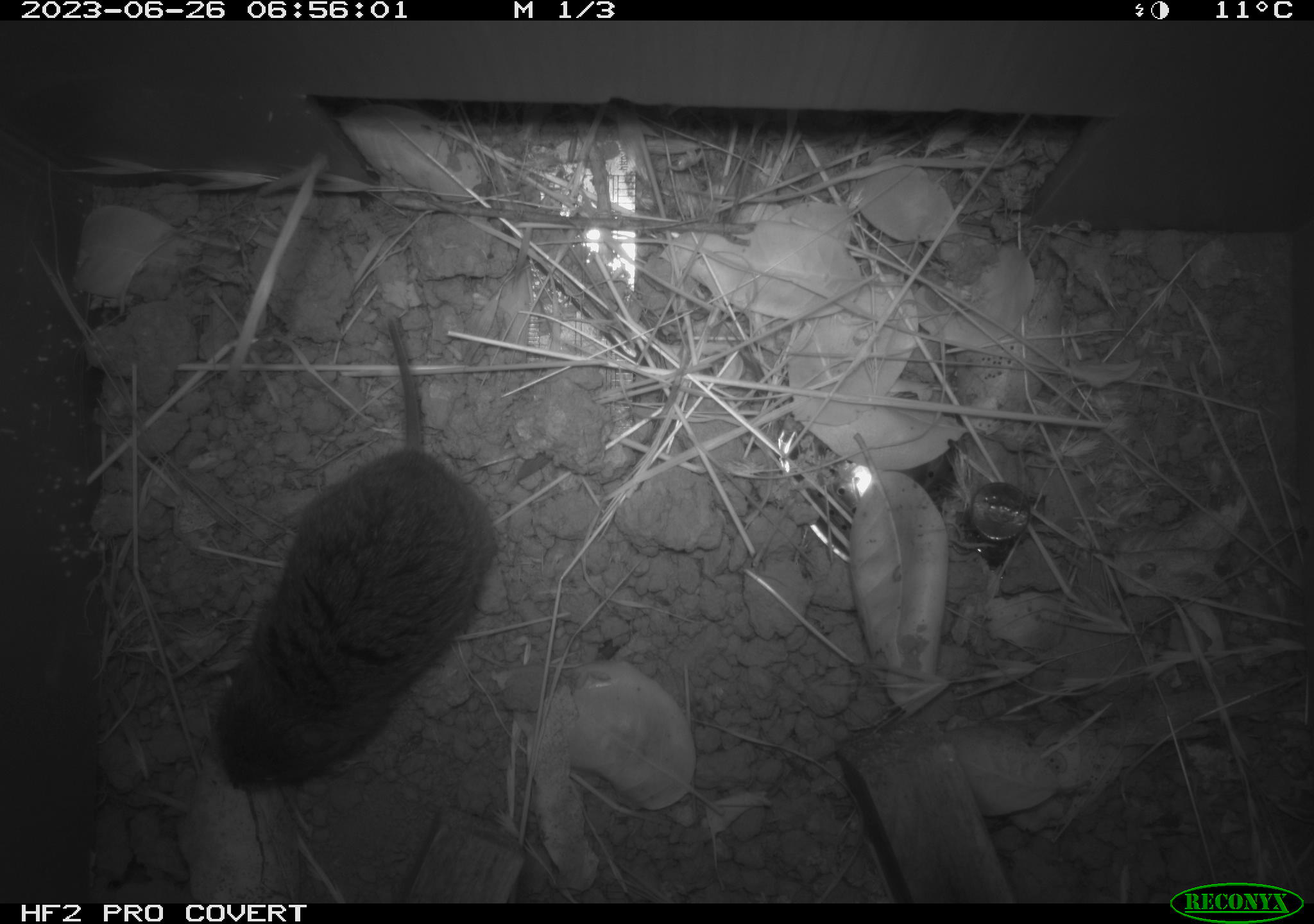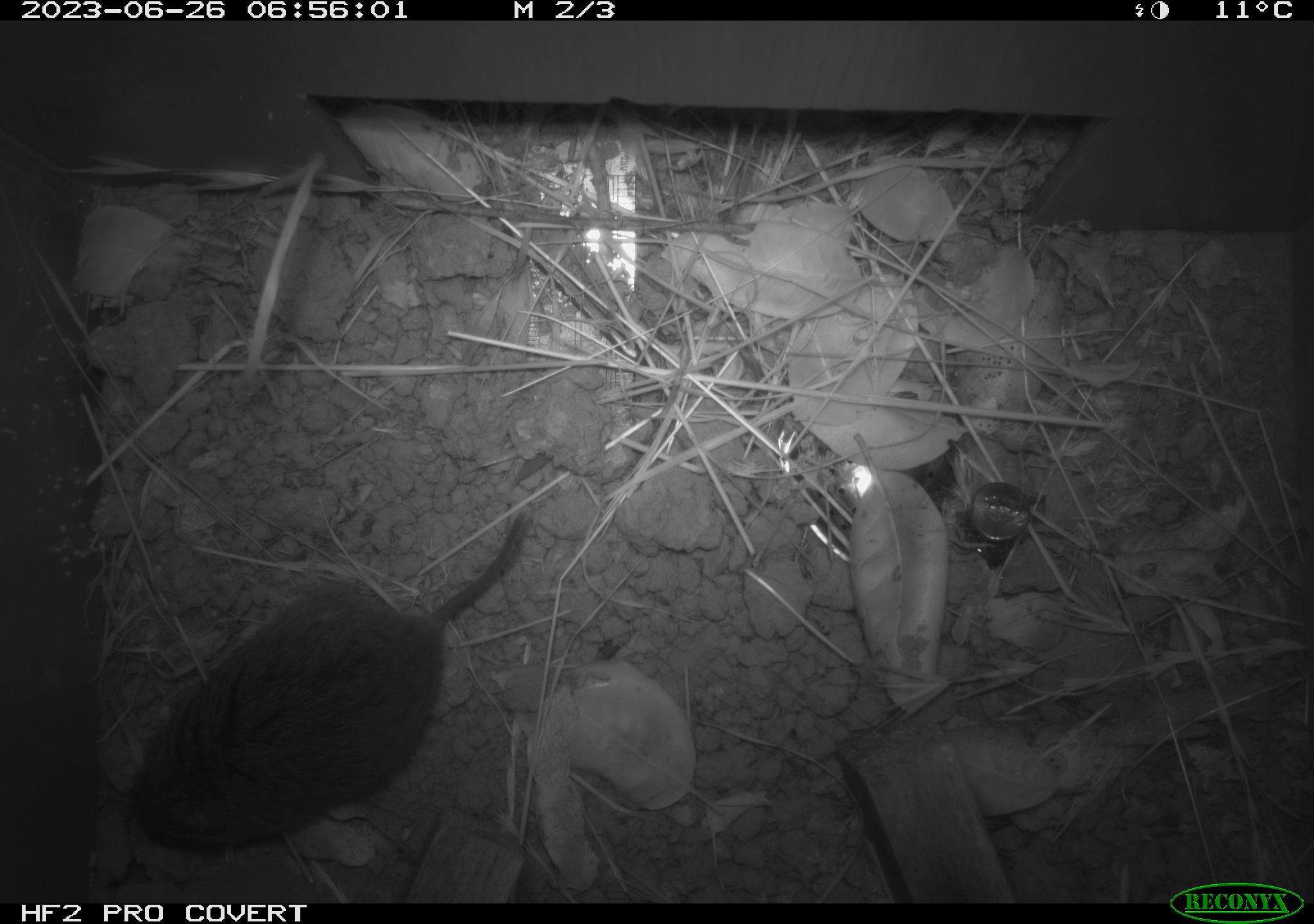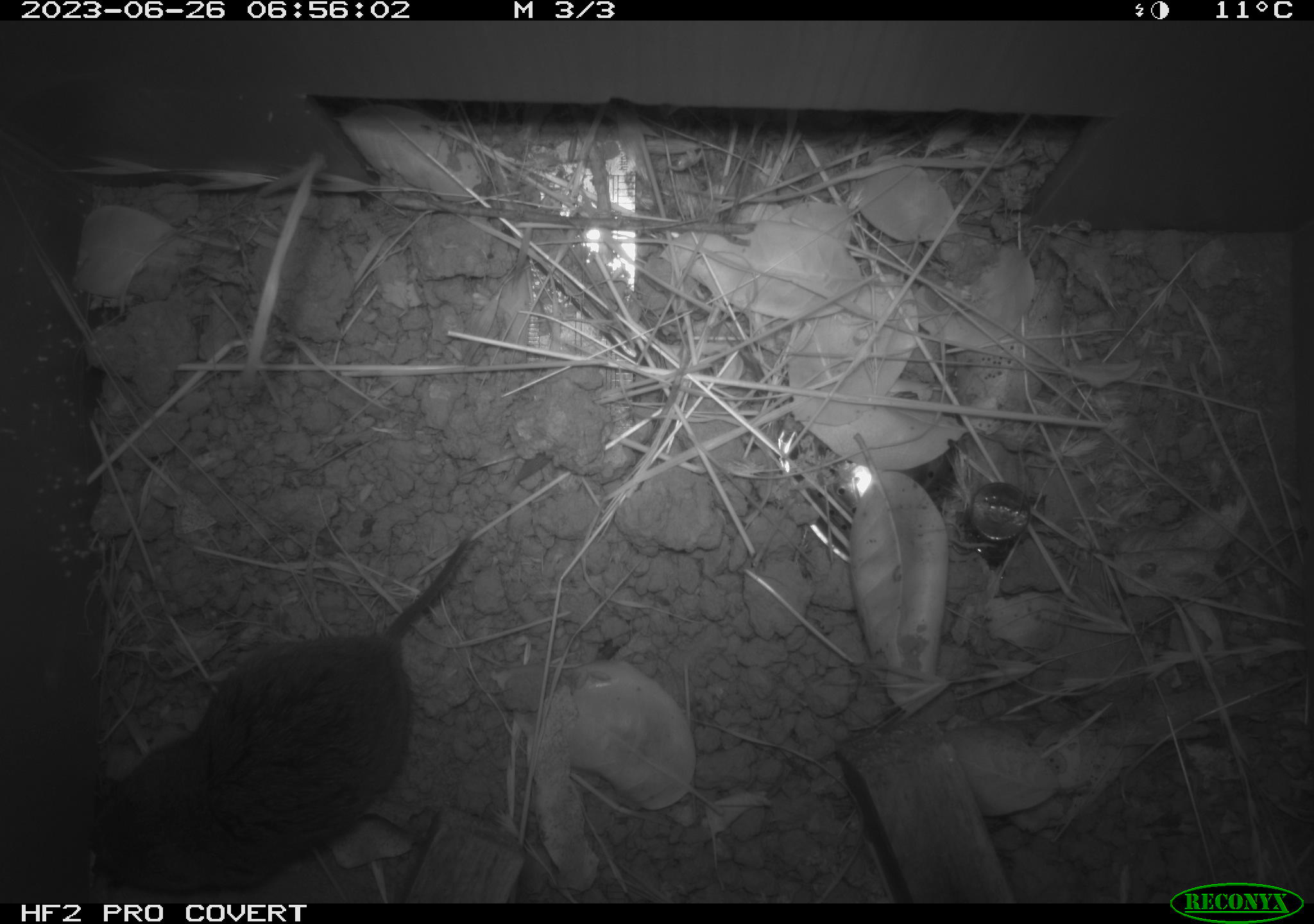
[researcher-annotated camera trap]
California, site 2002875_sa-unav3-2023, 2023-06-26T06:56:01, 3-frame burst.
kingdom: Animalia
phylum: Chordata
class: Mammalia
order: Rodentia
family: Cricetidae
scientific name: Arvicolinae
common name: voles, lemmings, and muskrats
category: arvicolinae subfamily